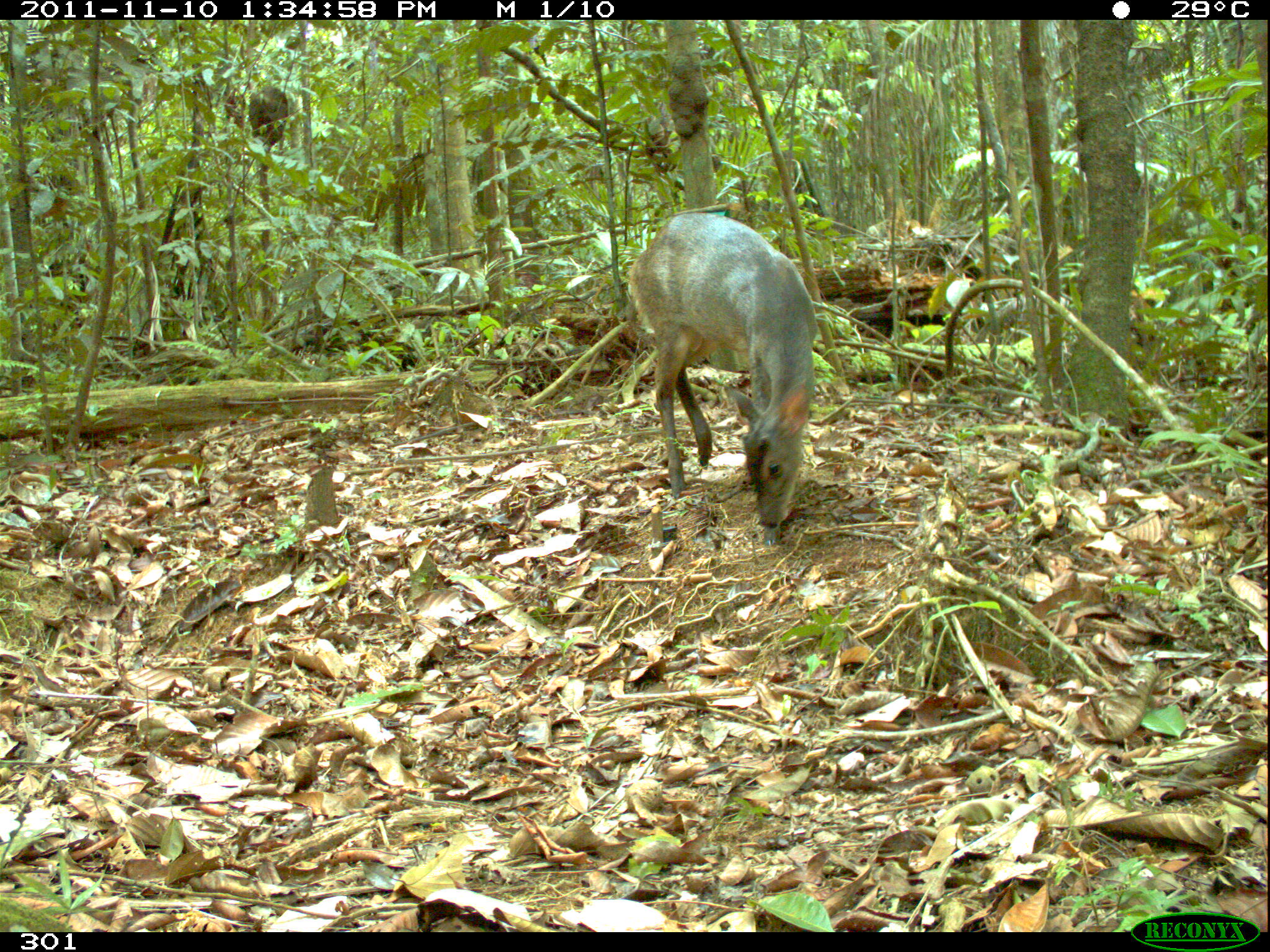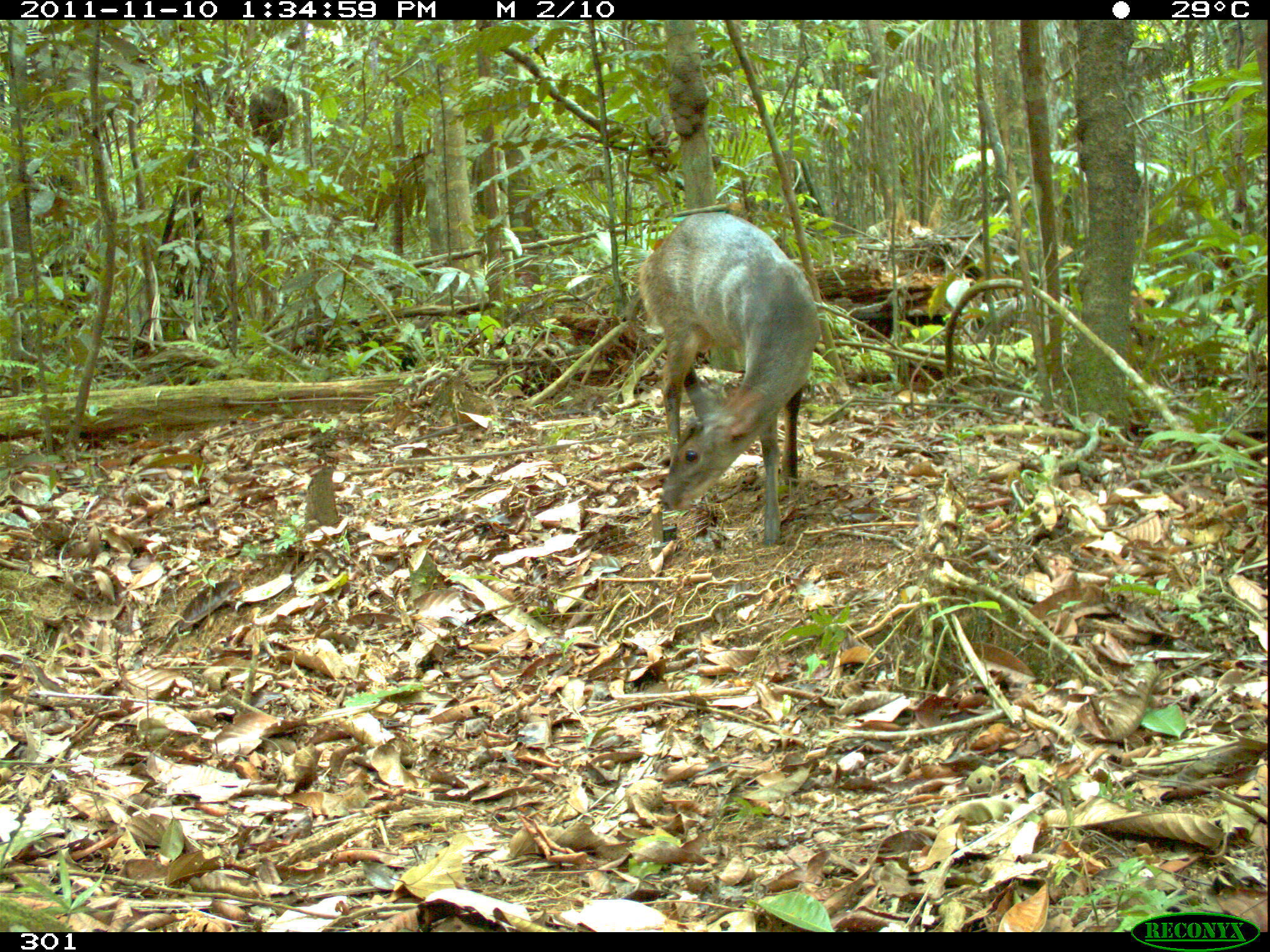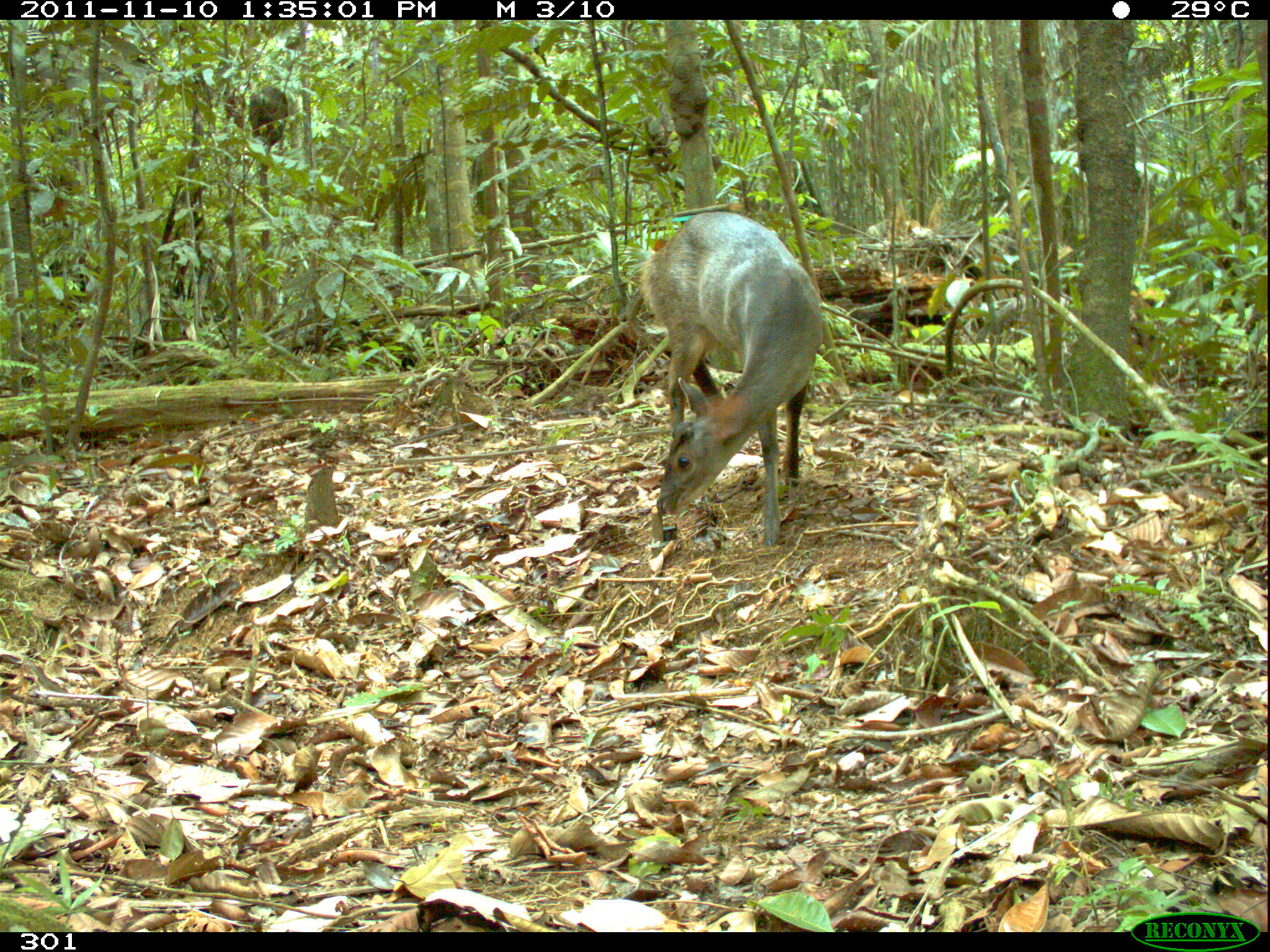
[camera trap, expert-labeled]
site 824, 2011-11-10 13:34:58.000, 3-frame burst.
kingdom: Animalia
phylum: Chordata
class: Mammalia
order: Artiodactyla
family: Cervidae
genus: Mazama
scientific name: Mazama gouazoubira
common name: gray brocket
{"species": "Mazama gouazoubira (gray brocket)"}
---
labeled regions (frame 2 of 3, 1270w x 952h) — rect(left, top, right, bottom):
mazama gouazoubira: rect(636, 212, 820, 548)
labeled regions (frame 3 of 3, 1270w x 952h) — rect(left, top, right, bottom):
mazama gouazoubira: rect(637, 210, 825, 546)